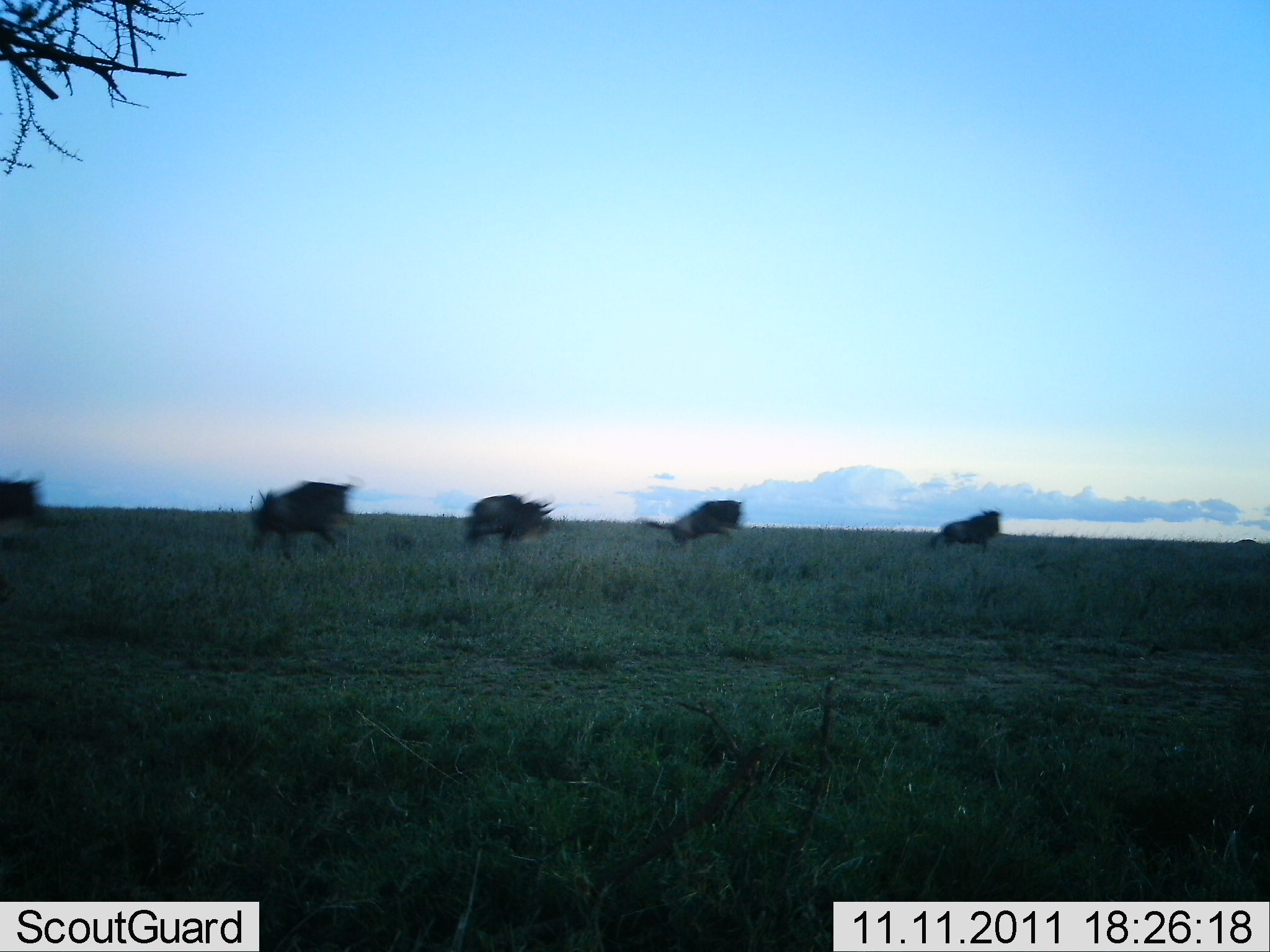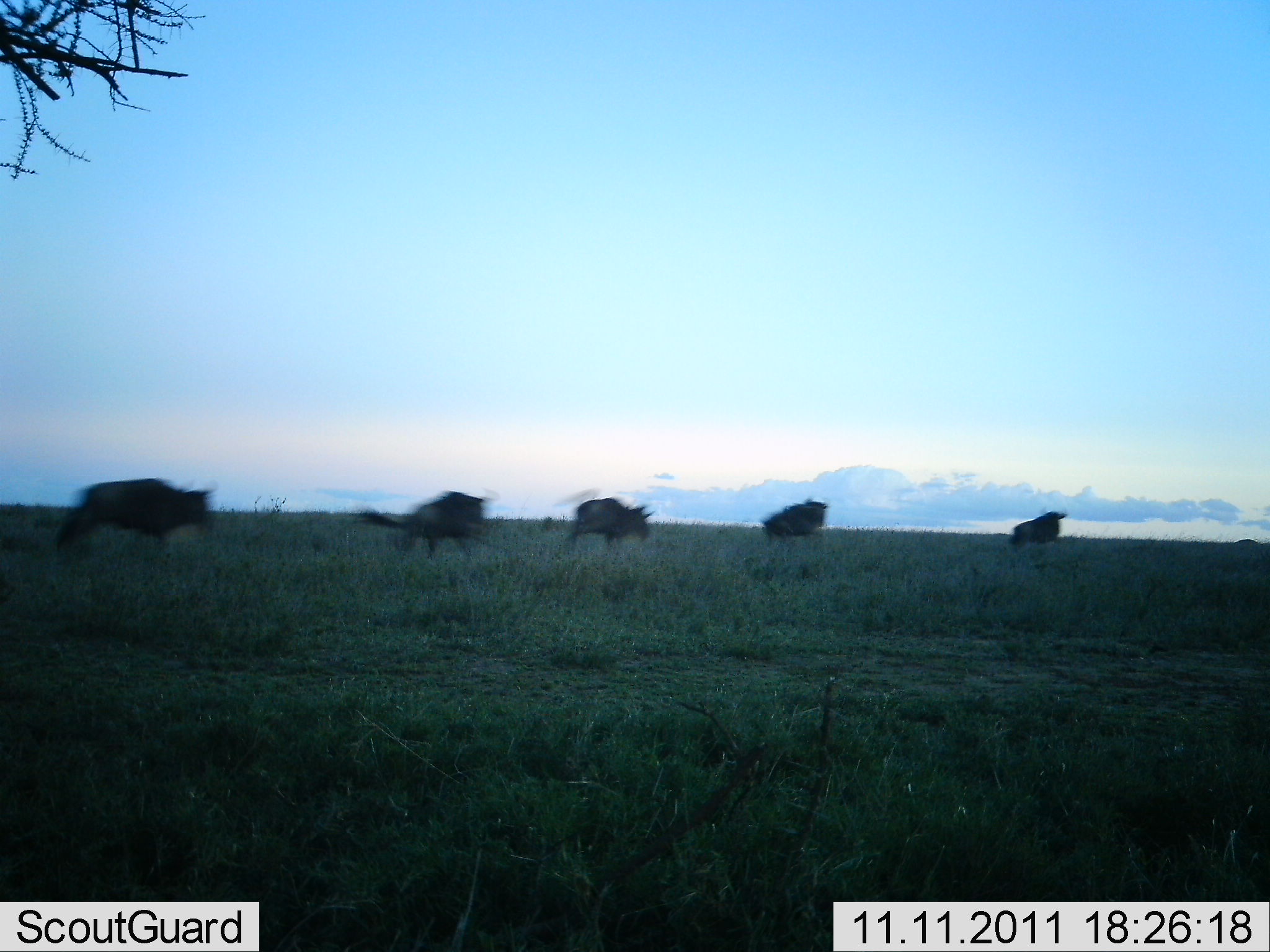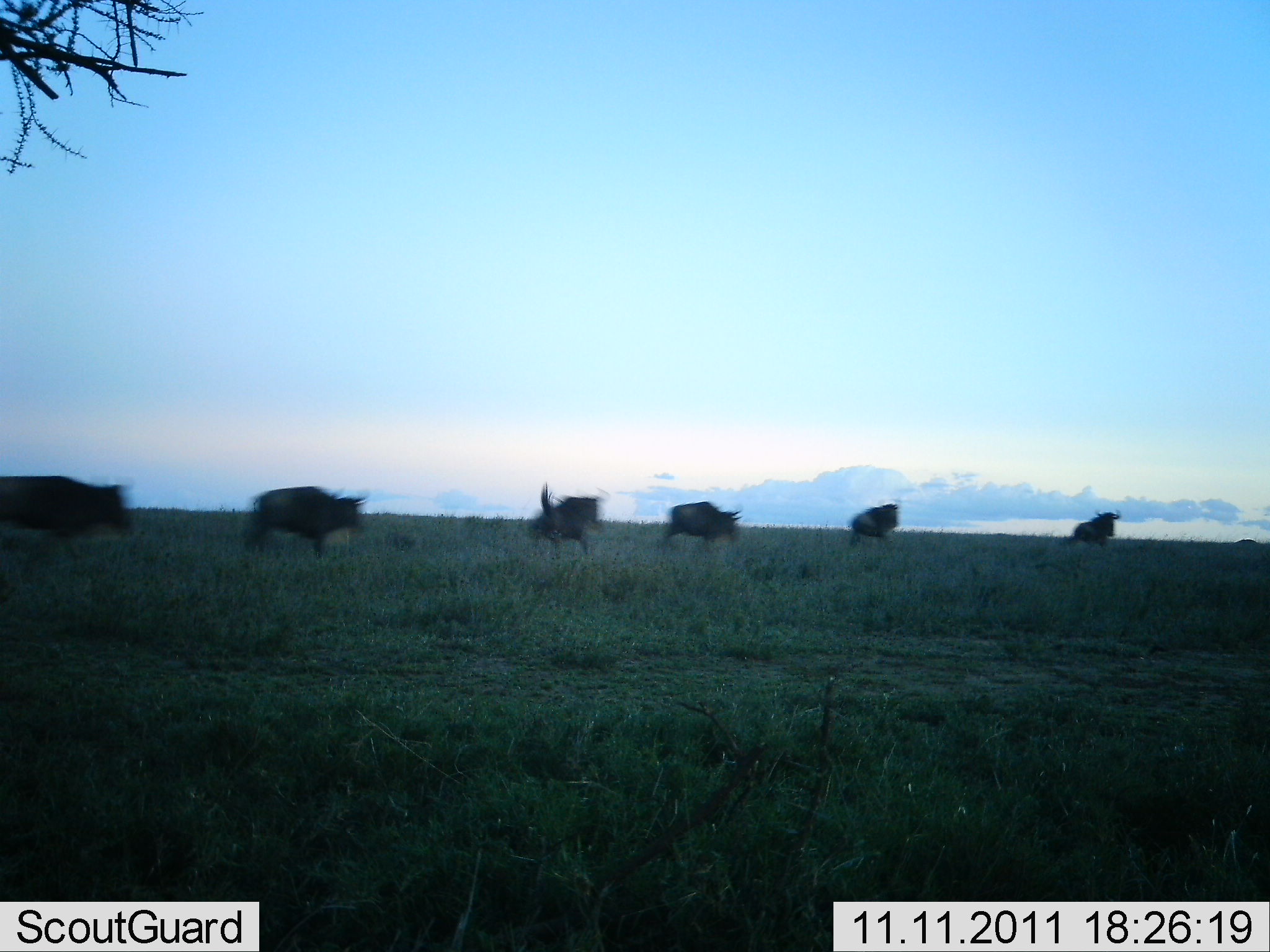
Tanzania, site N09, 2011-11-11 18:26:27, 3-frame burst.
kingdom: Animalia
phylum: Chordata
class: Mammalia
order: Artiodactyla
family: Bovidae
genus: Connochaetes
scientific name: Connochaetes taurinus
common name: blue wildebeest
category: wildebeest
Wildebeest (blue wildebeest) (Connochaetes taurinus), count 6. Behavior (volunteer vote fractions): standing 0%, resting 0%, moving 100%, interacting 0%. Young present (vote fraction): 0%. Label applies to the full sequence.